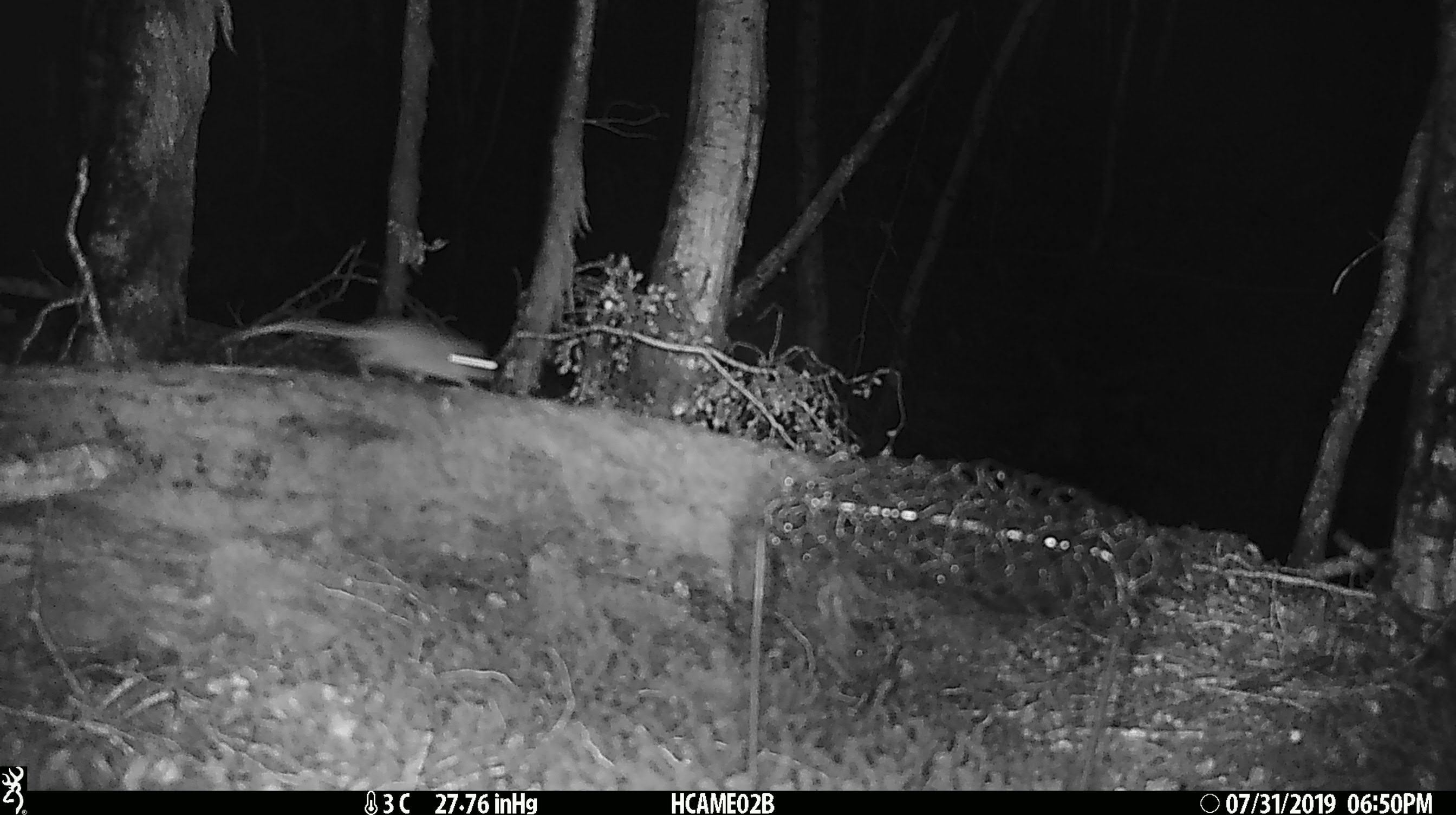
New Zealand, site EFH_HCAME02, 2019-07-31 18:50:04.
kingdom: Animalia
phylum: Chordata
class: Mammalia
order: Rodentia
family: Muridae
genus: Mus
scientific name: Mus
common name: mouse